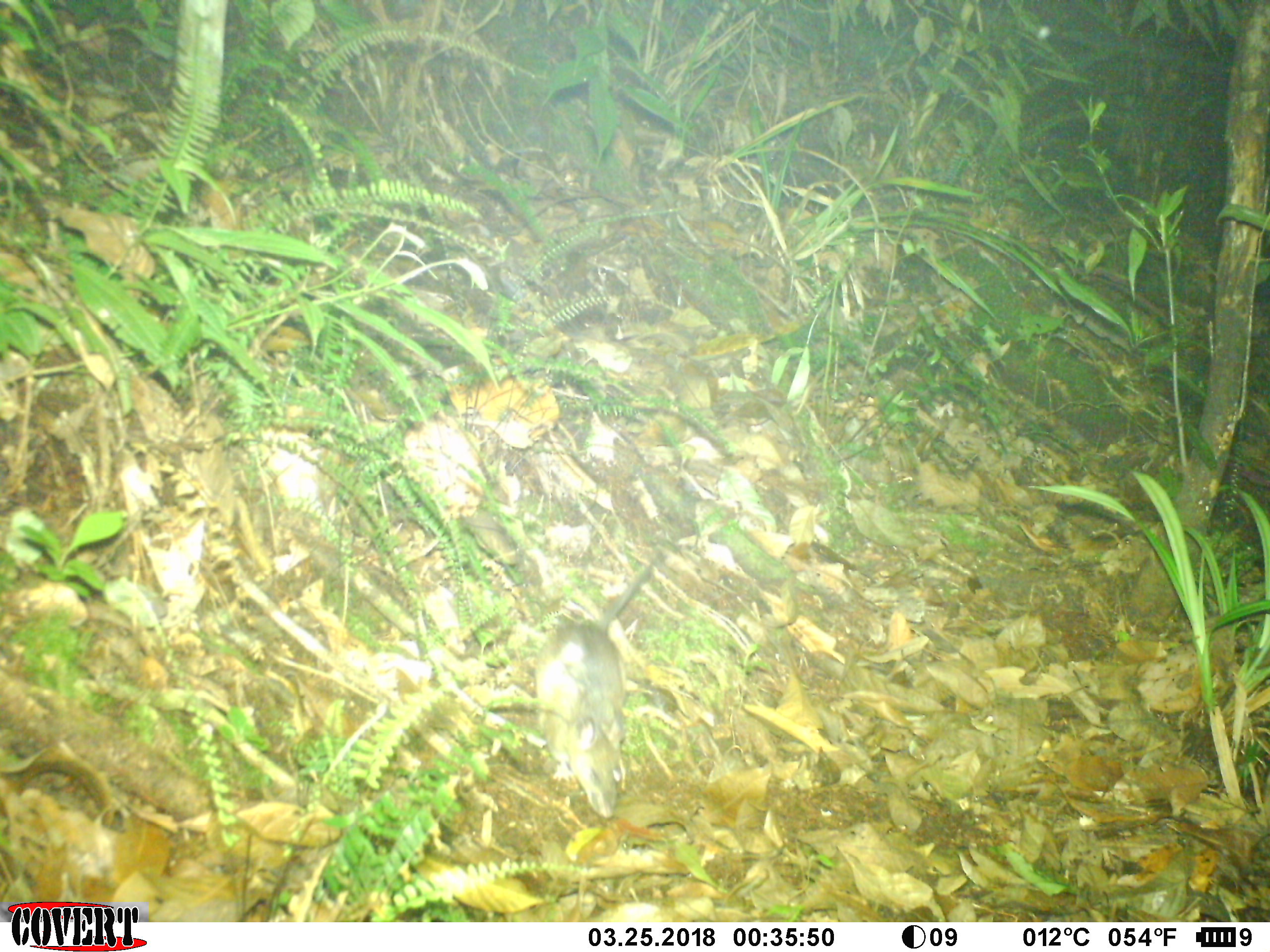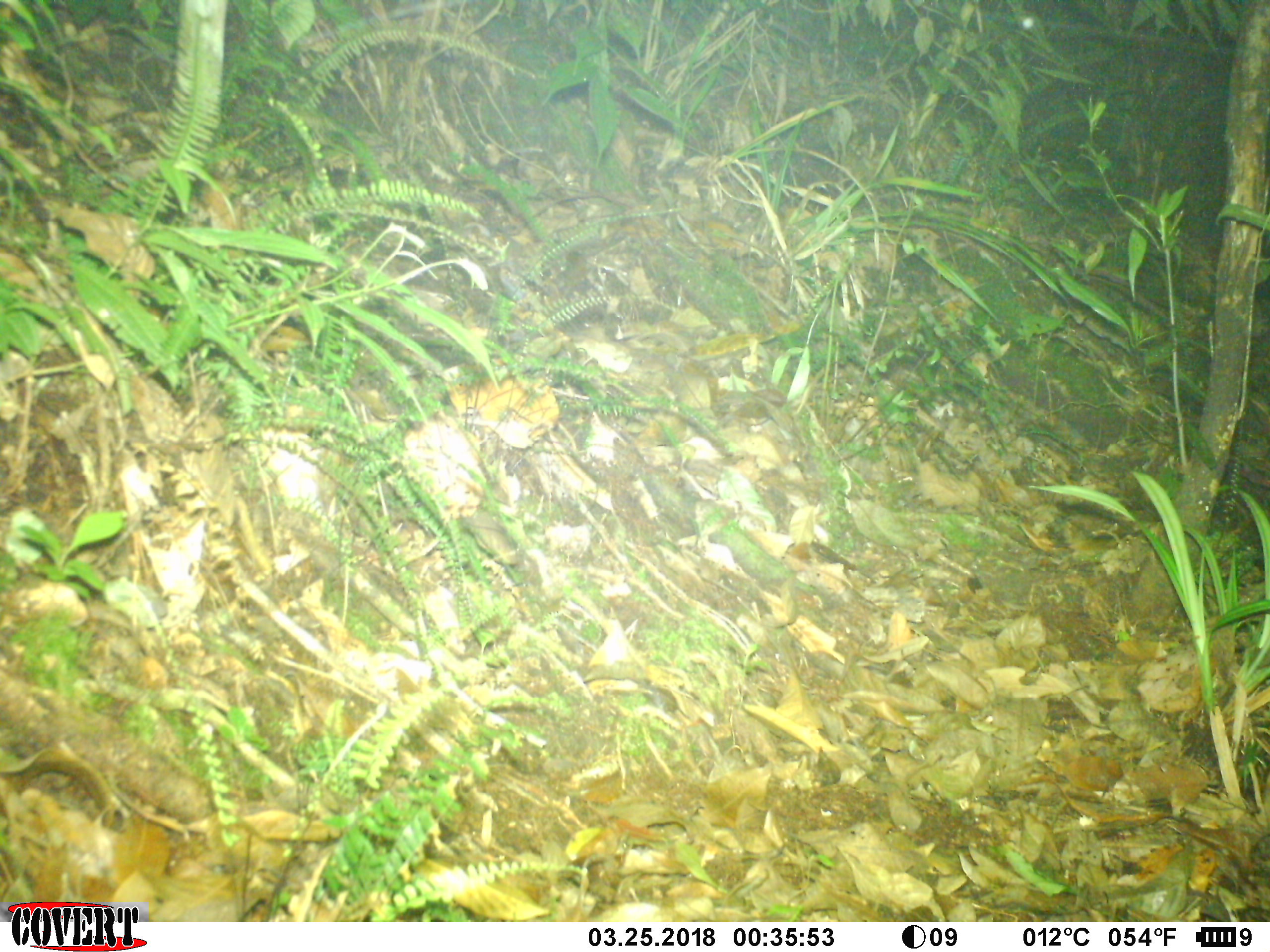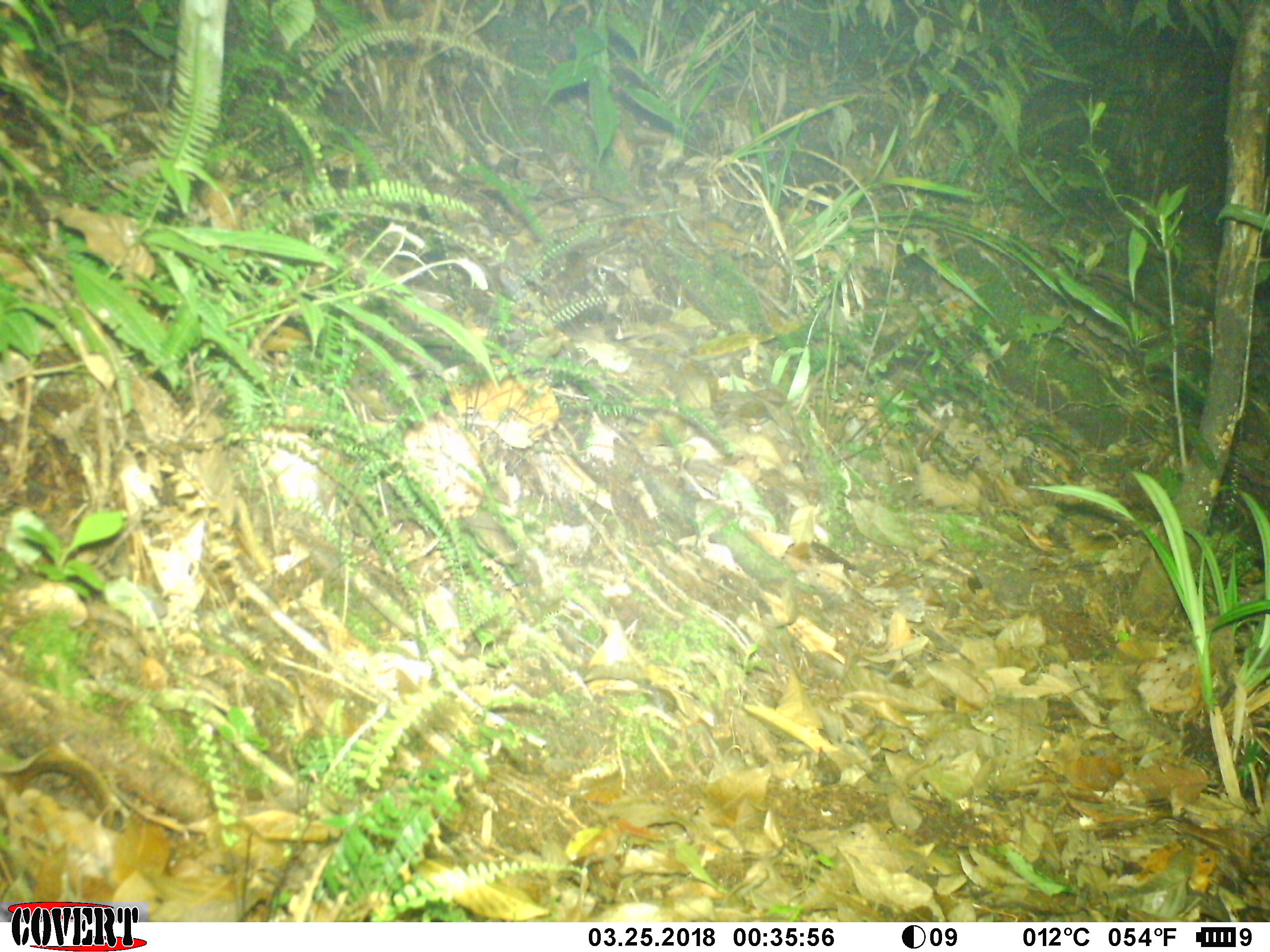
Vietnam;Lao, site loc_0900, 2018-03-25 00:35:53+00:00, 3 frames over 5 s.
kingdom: Animalia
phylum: Chordata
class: Mammalia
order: Rodentia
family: Muridae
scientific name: Muridae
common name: old-world mice and rats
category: unidentified murid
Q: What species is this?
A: Unidentified murid (old-world mice and rats) (Muridae).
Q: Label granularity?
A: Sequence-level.